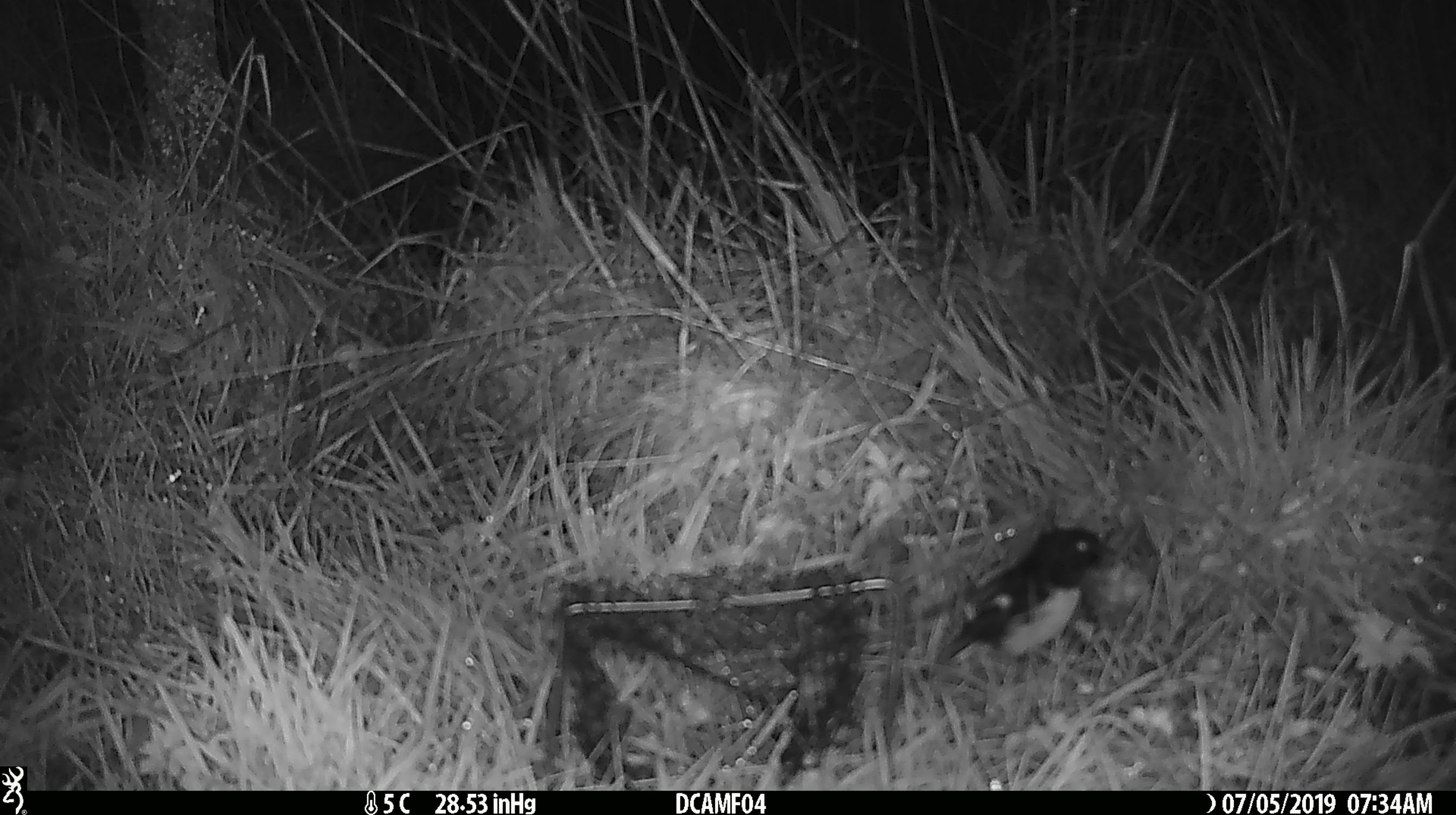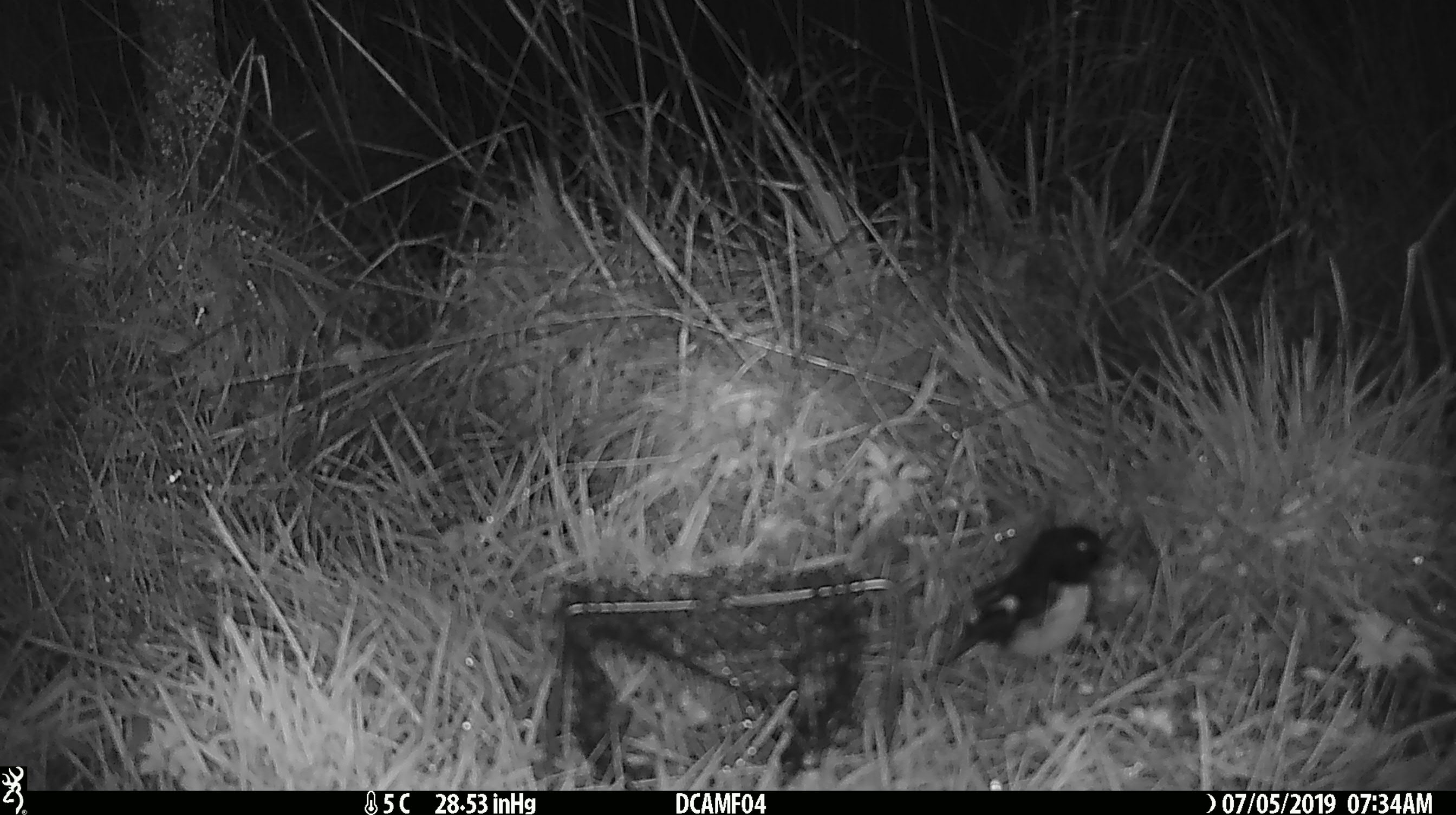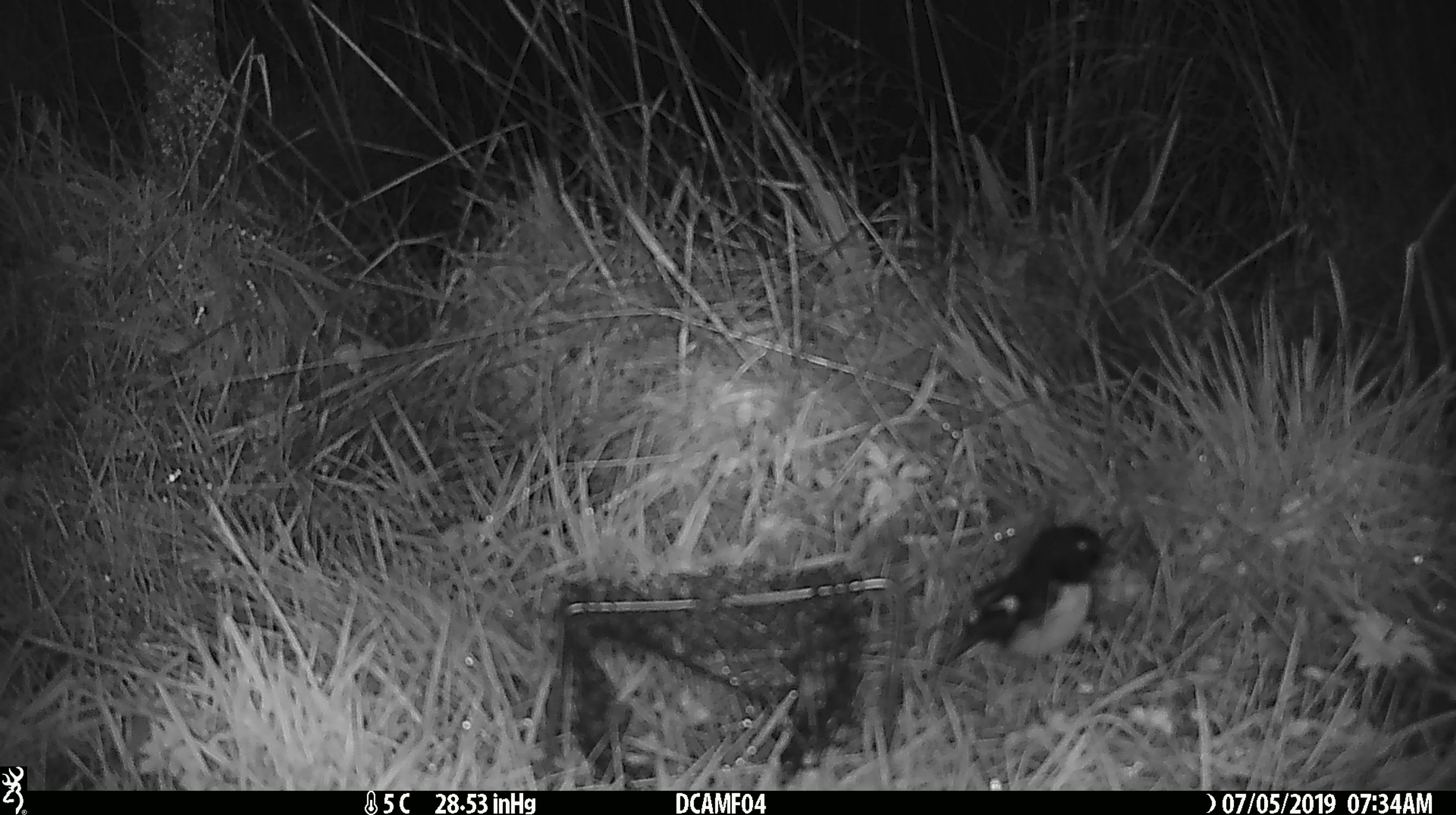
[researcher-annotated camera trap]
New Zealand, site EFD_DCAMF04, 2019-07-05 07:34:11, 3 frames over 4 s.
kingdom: Animalia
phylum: Chordata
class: Aves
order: Passeriformes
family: Petroicidae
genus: Petroica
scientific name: Petroica australis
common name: new zealand robin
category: robin